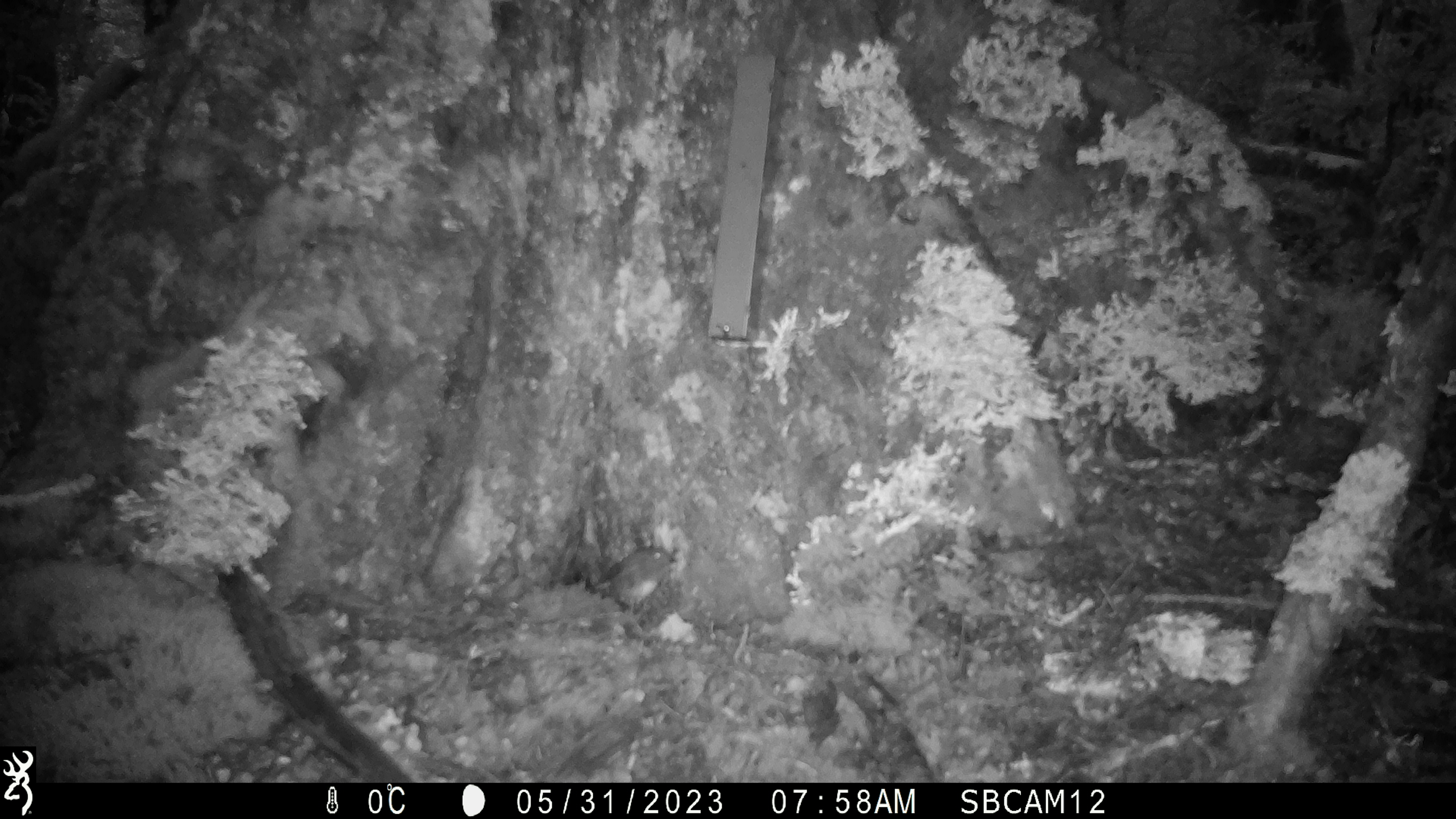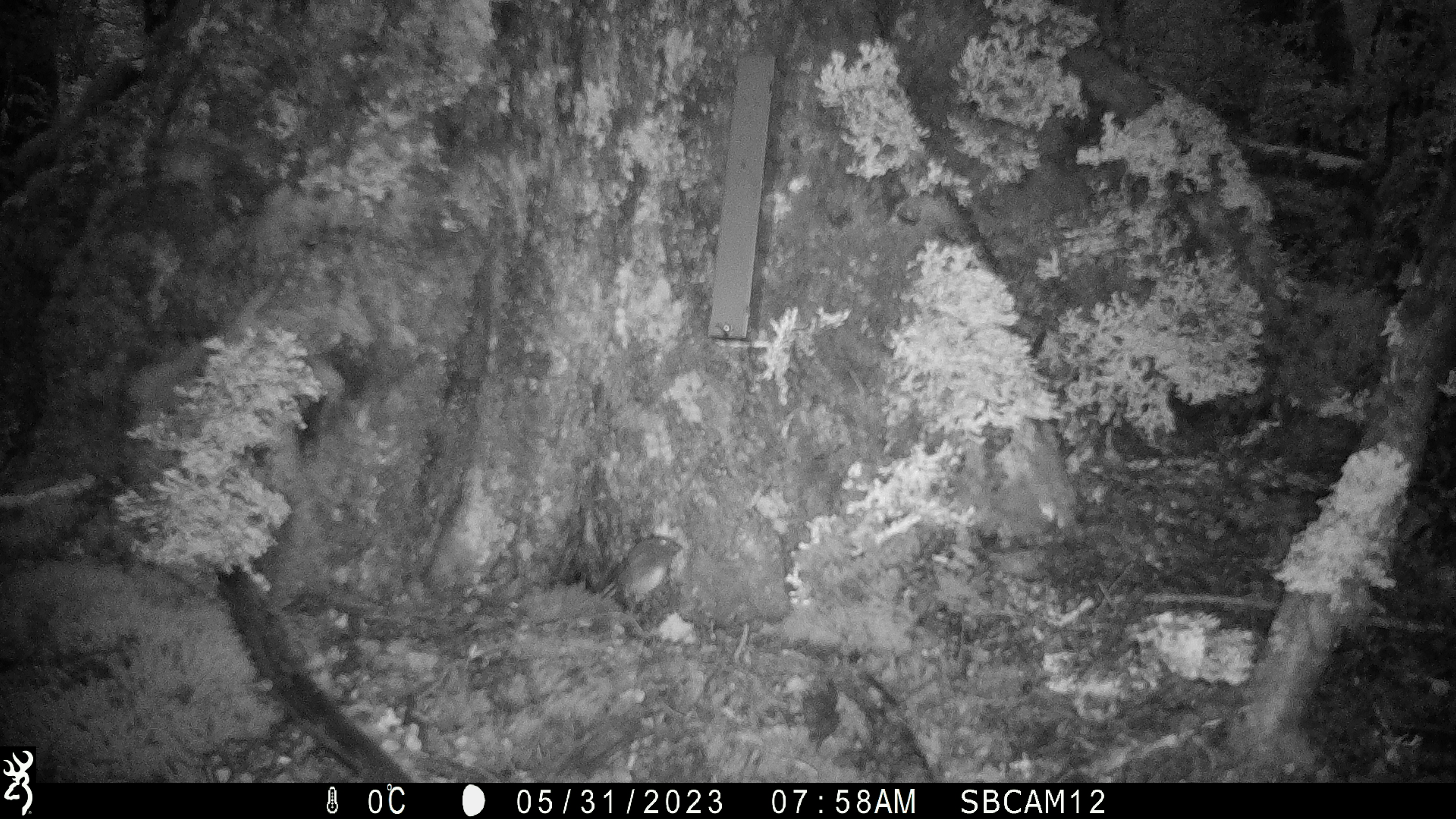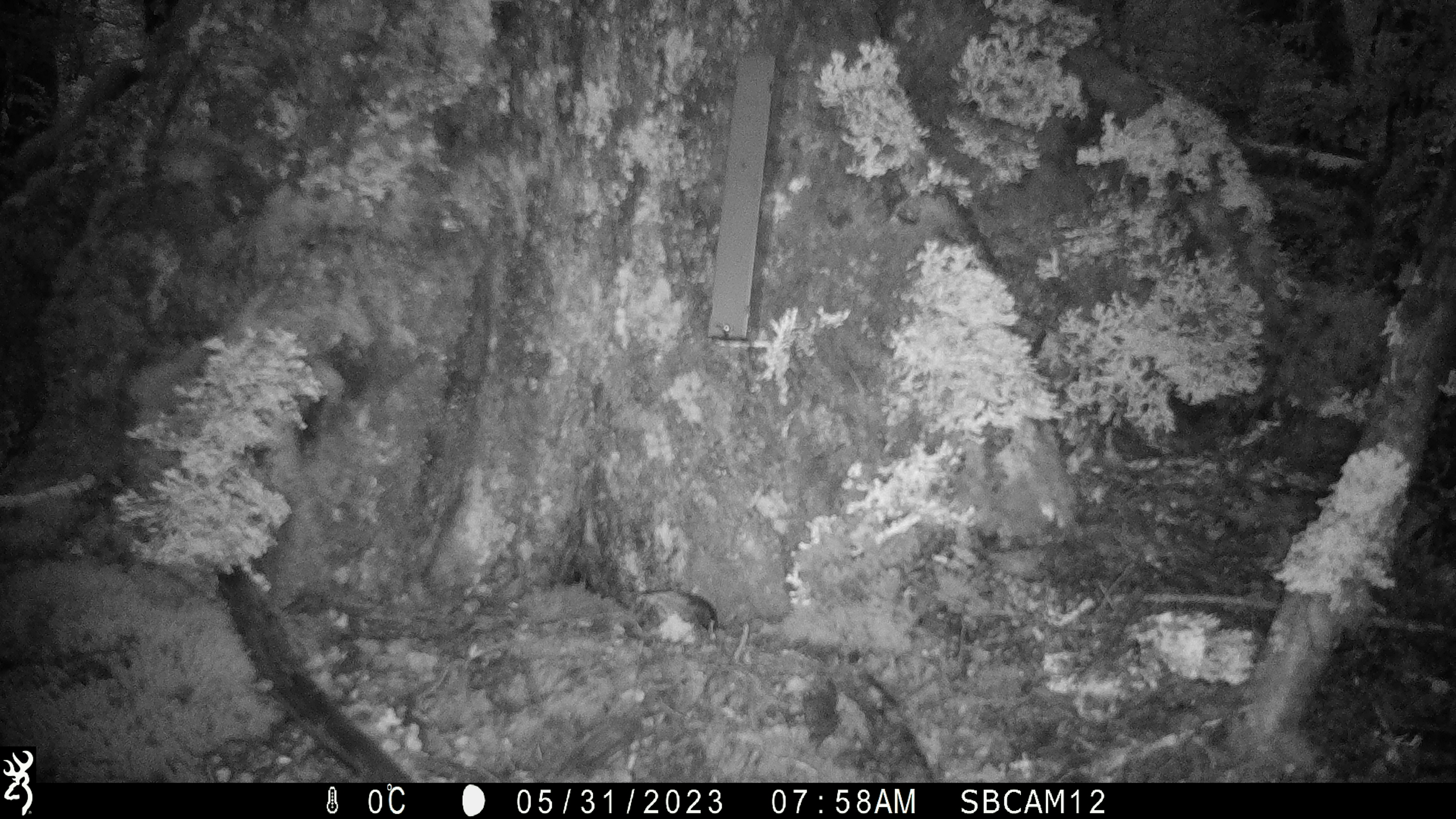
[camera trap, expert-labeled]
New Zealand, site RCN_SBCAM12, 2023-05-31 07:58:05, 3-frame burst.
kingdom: Animalia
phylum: Chordata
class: Aves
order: Passeriformes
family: Petroicidae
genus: Petroica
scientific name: Petroica australis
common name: new zealand robin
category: robin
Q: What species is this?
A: Robin (new zealand robin) (Petroica australis).